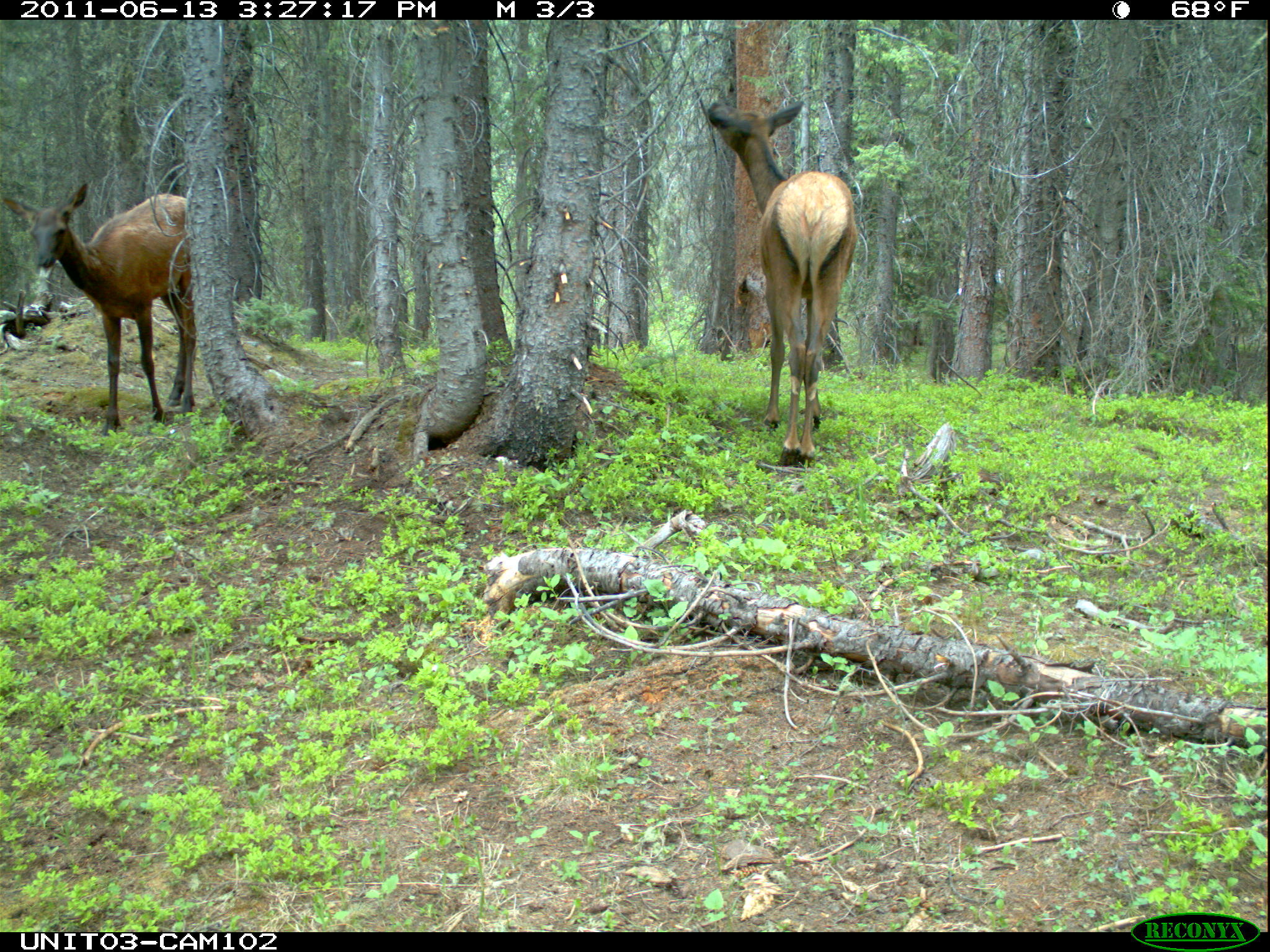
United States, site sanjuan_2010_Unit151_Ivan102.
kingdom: Animalia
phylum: Chordata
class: Mammalia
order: Artiodactyla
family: Cervidae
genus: Cervus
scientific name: Cervus elaphus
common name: red deer